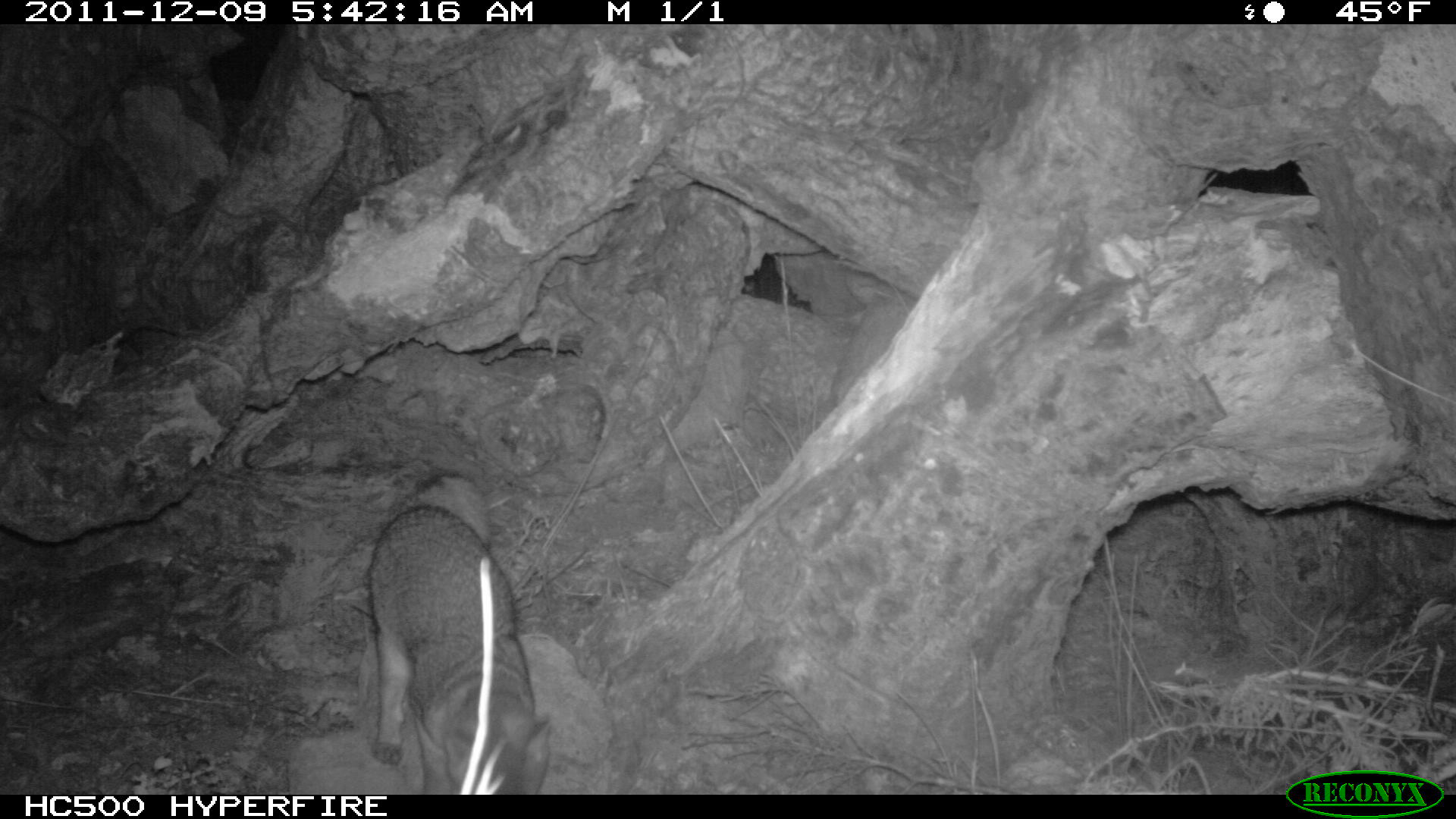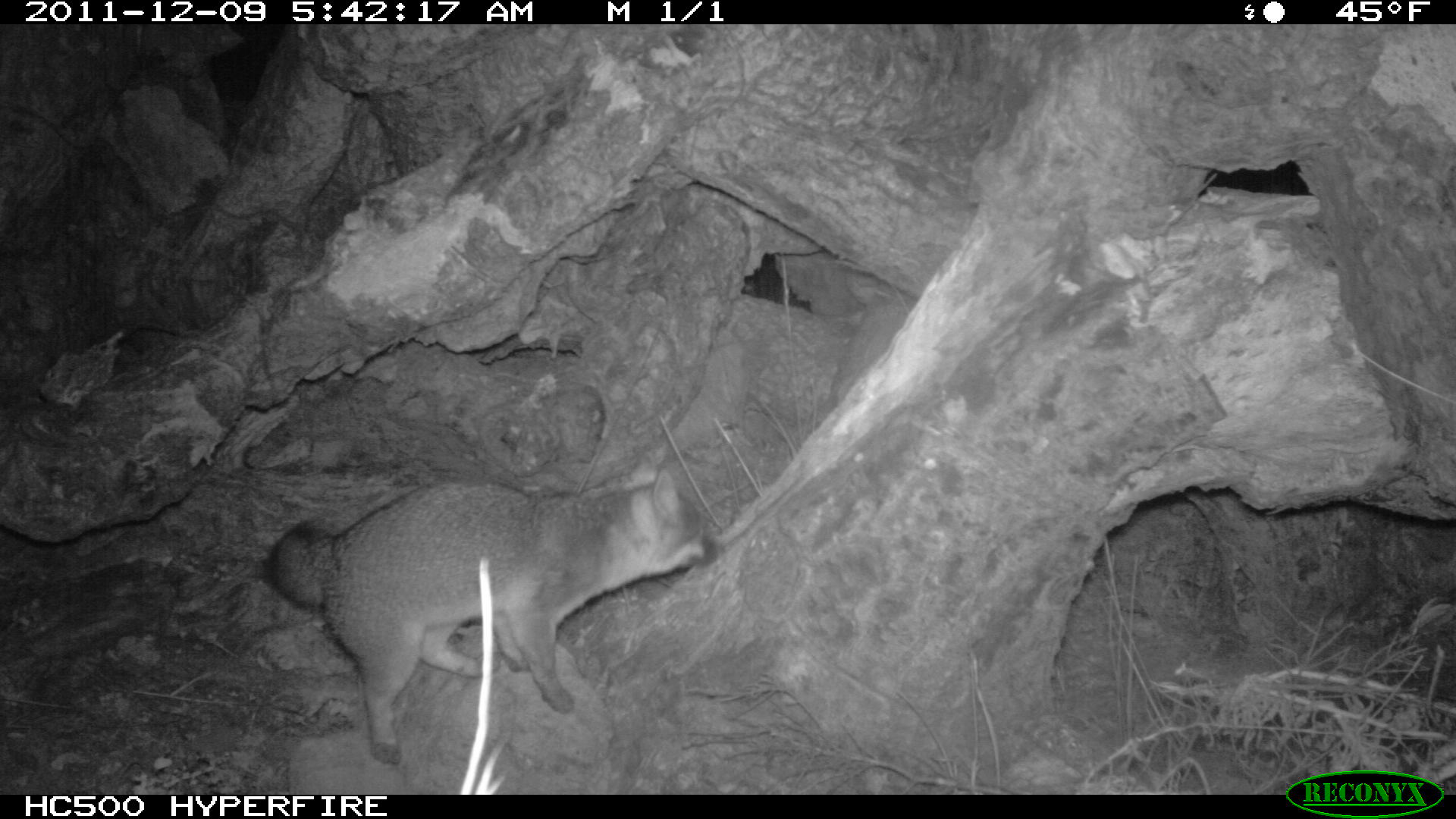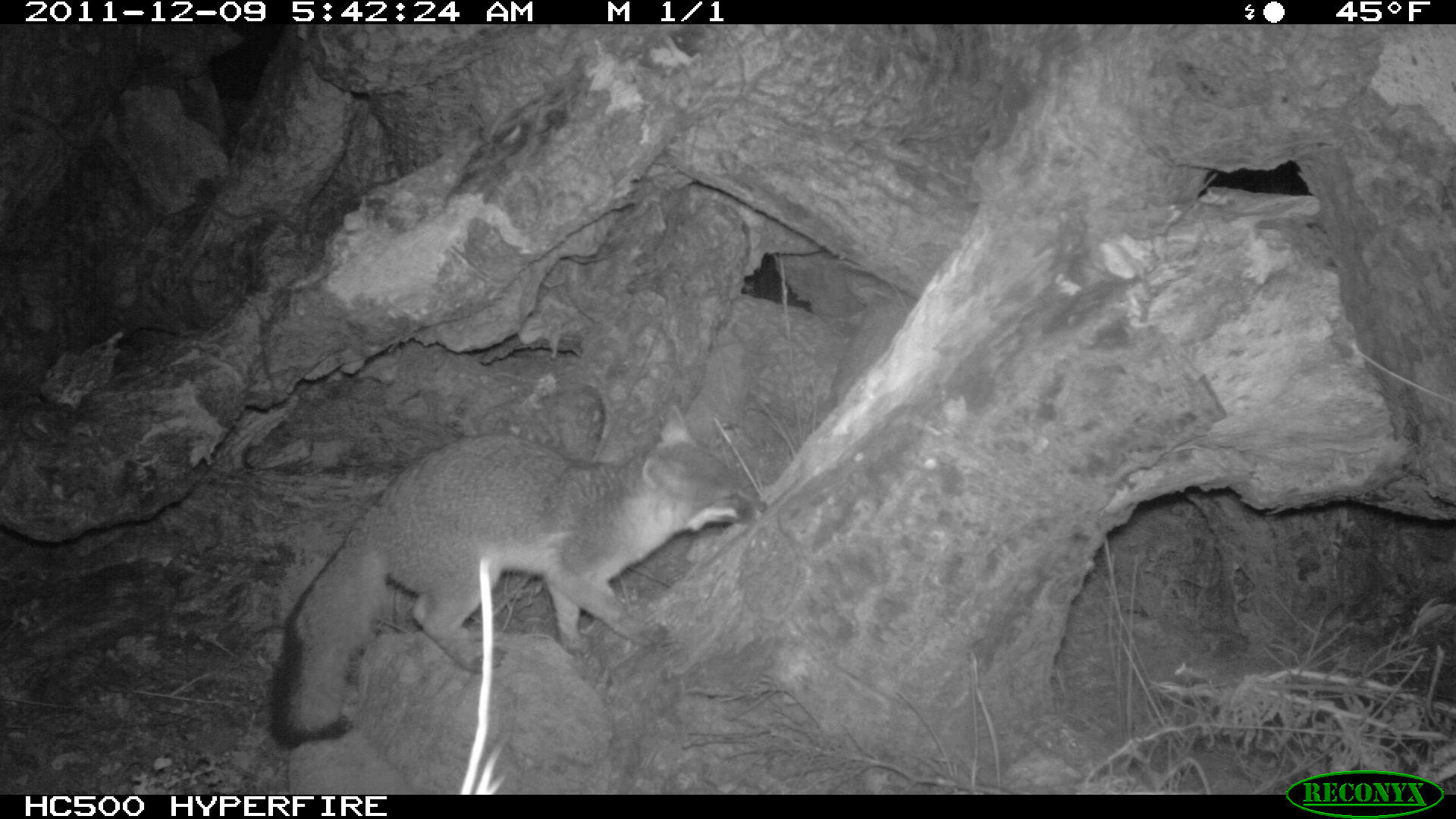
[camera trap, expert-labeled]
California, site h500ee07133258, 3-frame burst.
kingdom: Animalia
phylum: Chordata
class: Mammalia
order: Carnivora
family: Canidae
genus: Urocyon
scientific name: Urocyon littoralis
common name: island fox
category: fox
Fox (island fox) (Urocyon littoralis).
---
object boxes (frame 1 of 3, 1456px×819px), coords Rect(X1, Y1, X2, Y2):
fox: Rect(367, 472, 549, 795)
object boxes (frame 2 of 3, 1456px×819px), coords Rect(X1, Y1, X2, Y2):
fox: Rect(265, 451, 718, 765)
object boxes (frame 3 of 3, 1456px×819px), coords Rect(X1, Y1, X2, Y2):
fox: Rect(263, 406, 767, 747)